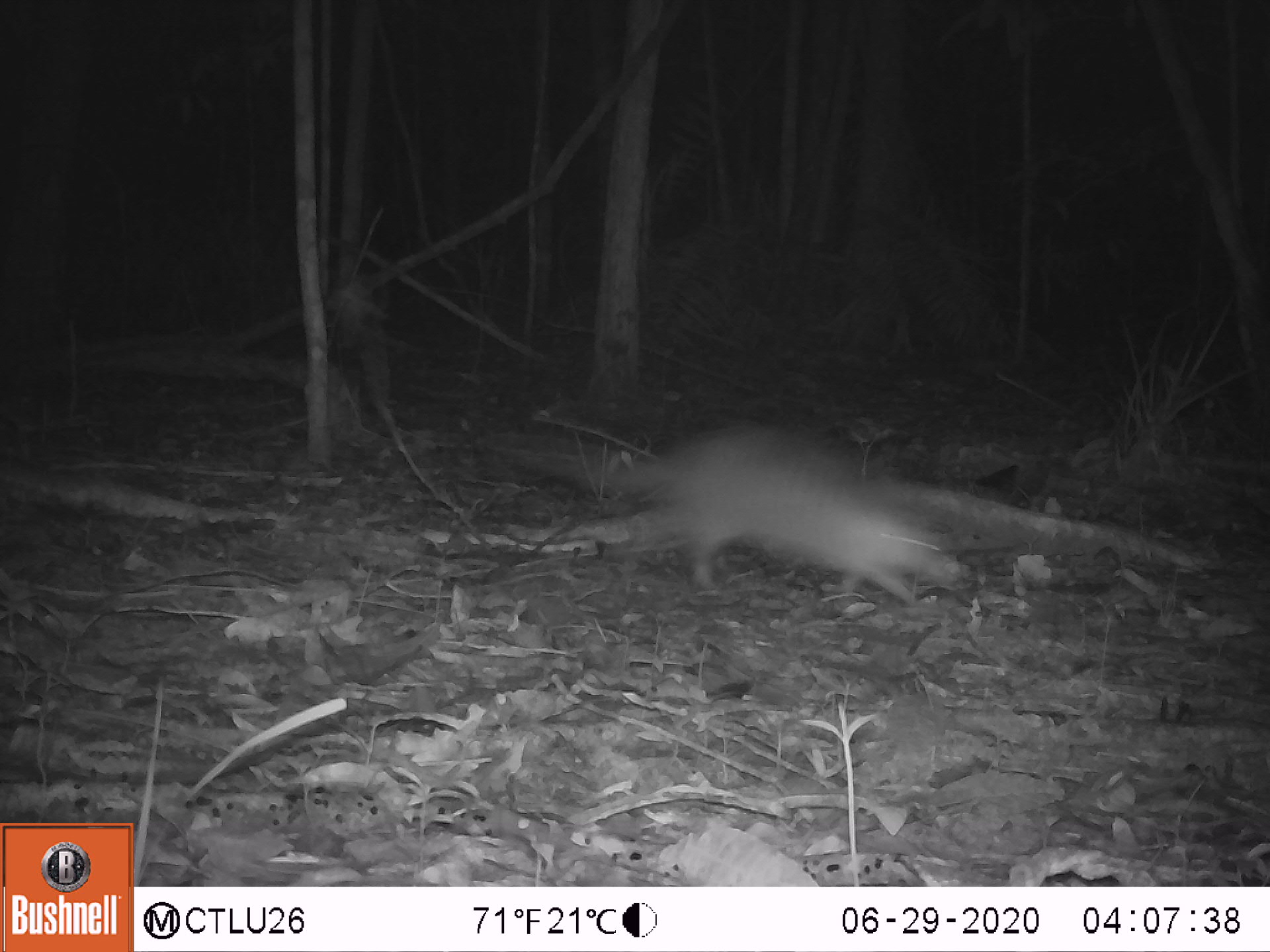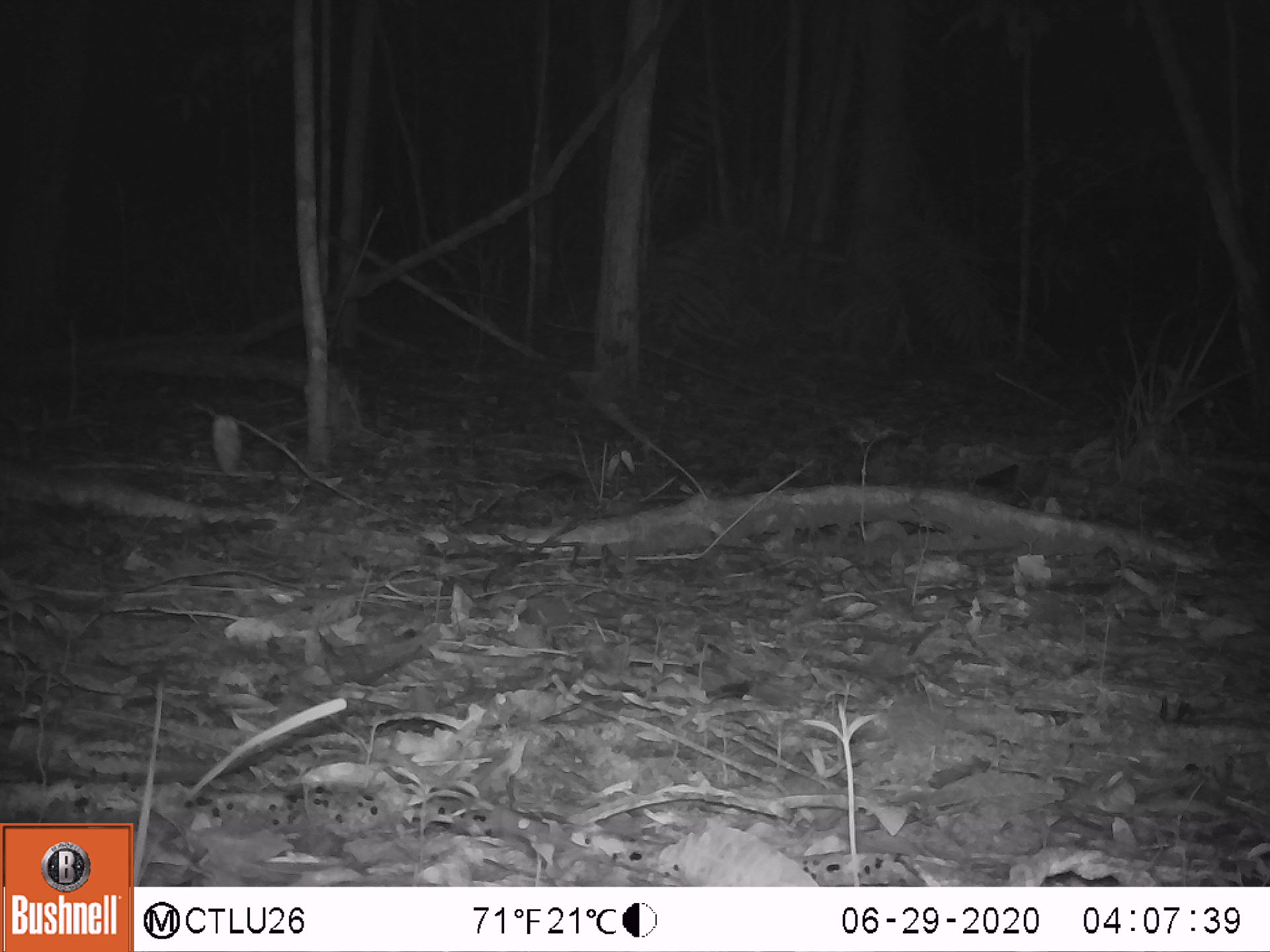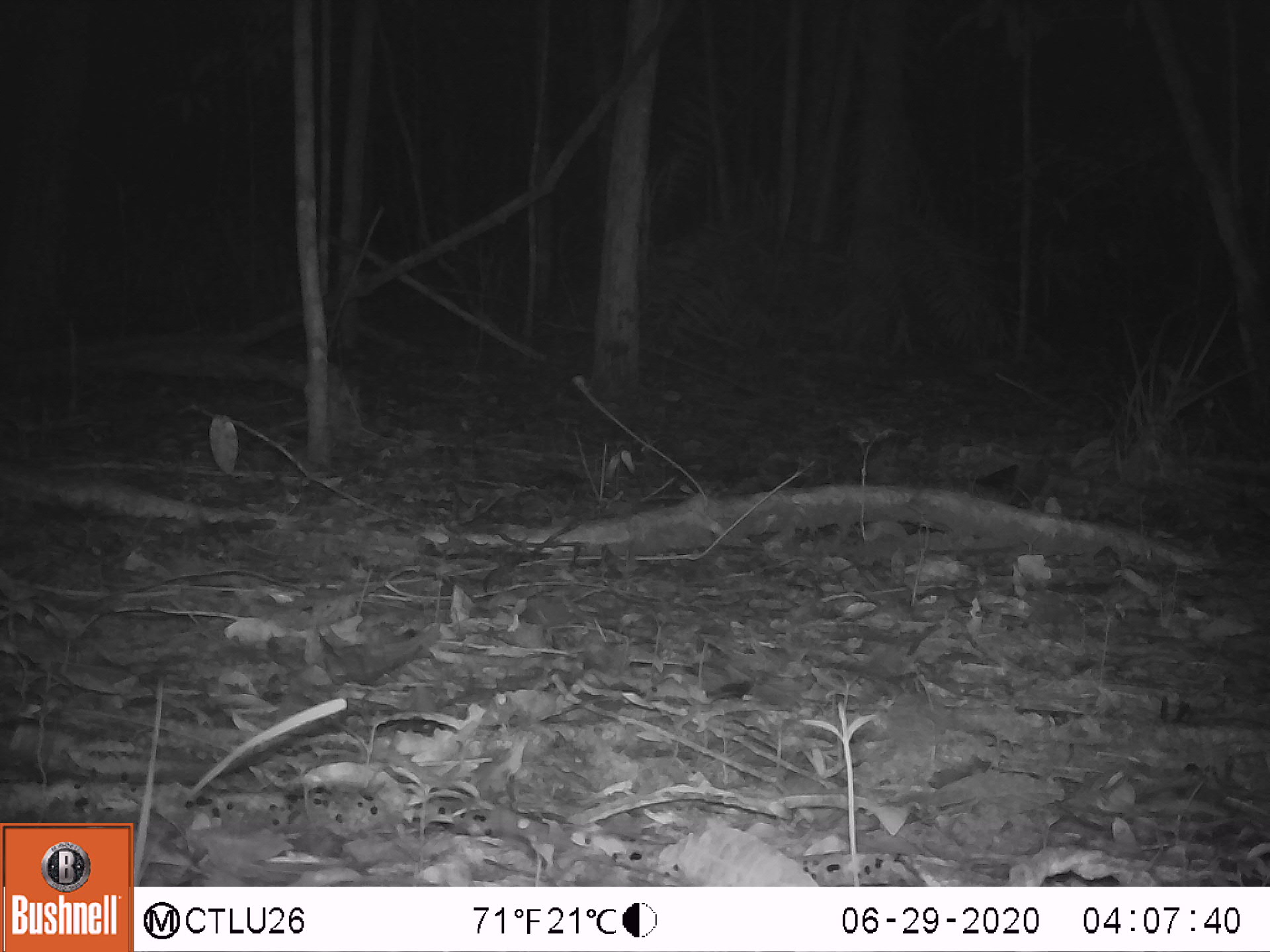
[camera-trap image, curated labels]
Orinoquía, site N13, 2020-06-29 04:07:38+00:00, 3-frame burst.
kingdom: Animalia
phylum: Chordata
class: Mammalia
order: Cingulata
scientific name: Cingulata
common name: armadillo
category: unknown armadillo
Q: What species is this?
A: Unknown armadillo (armadillo) (Cingulata).